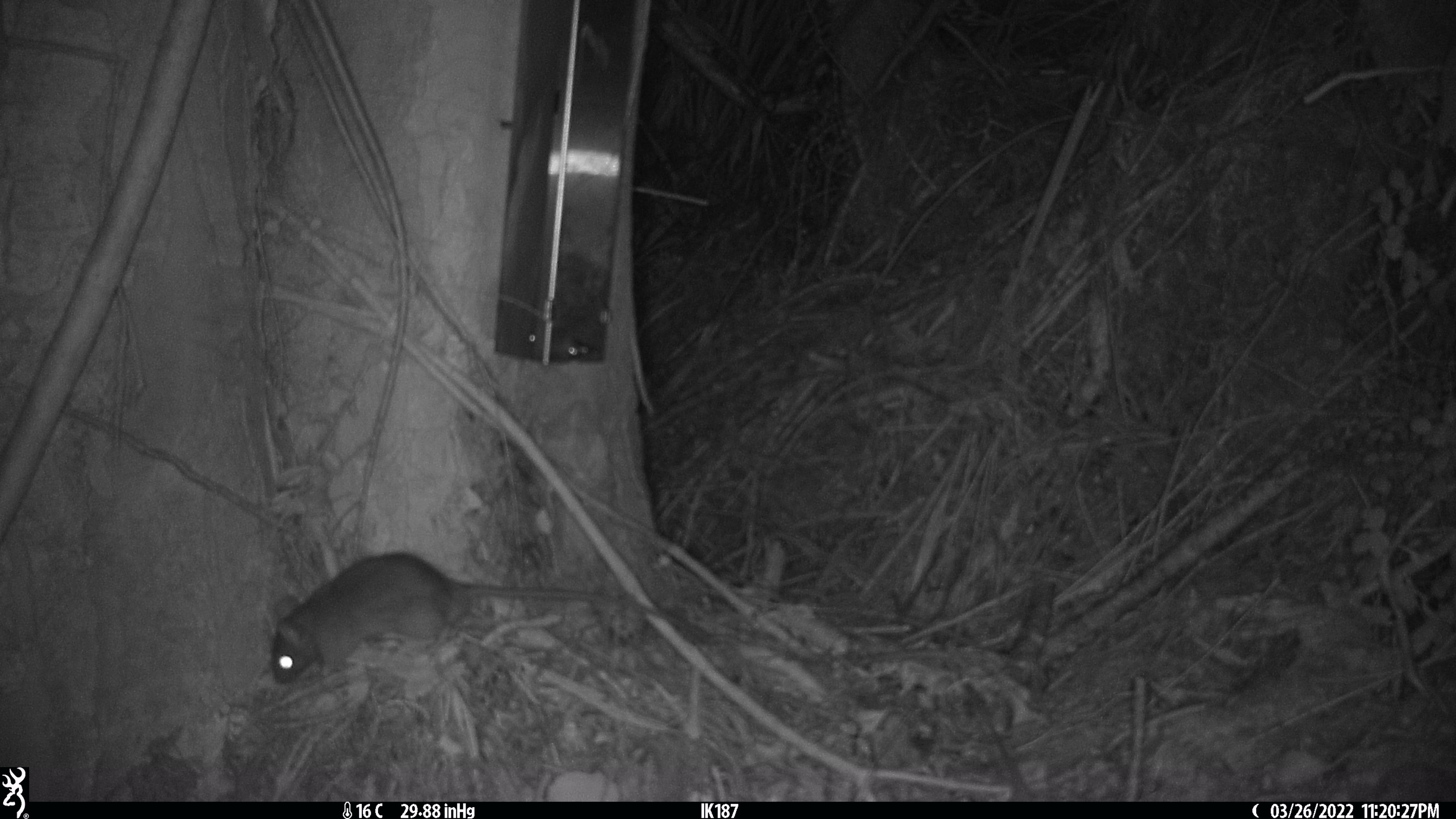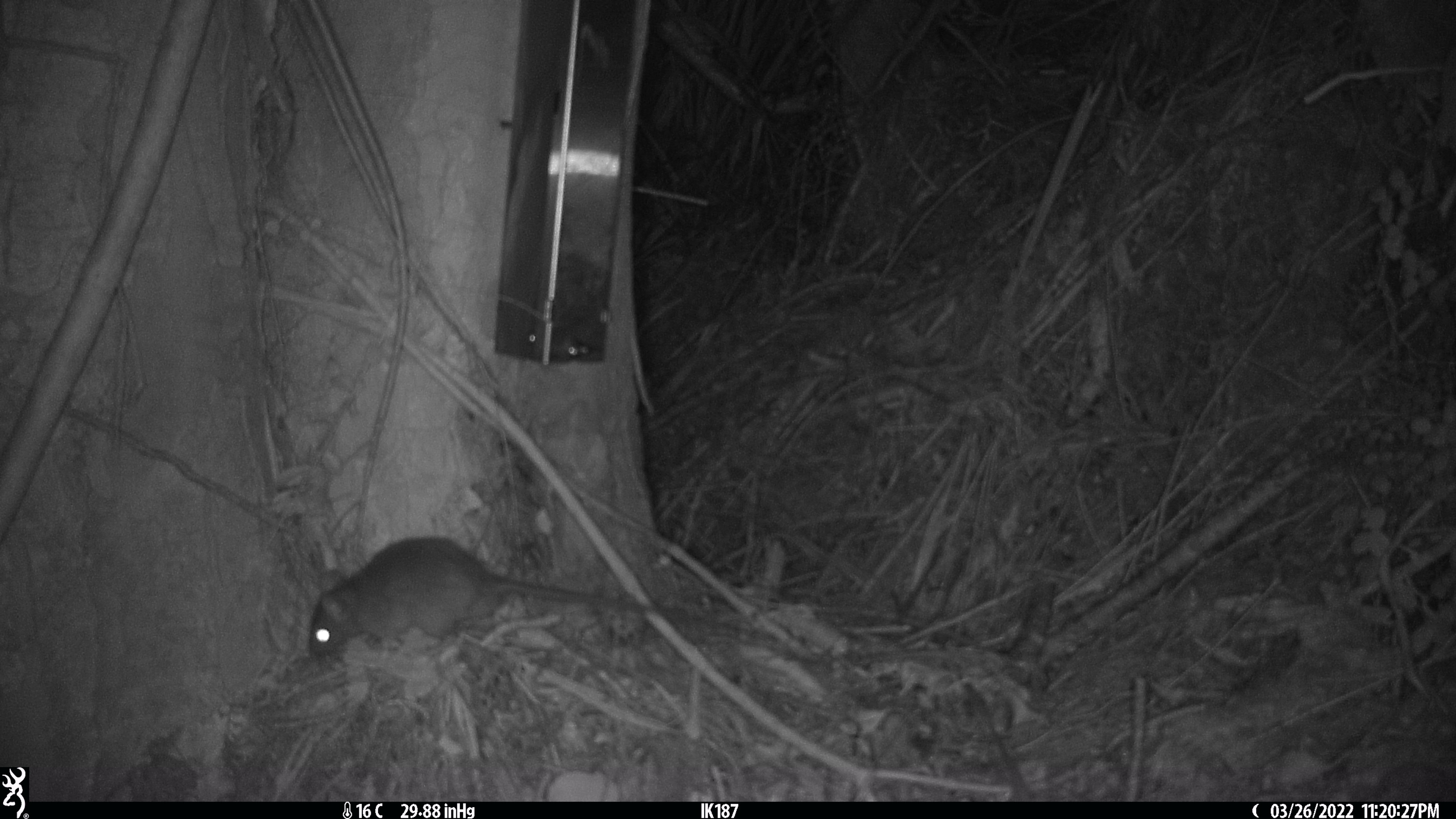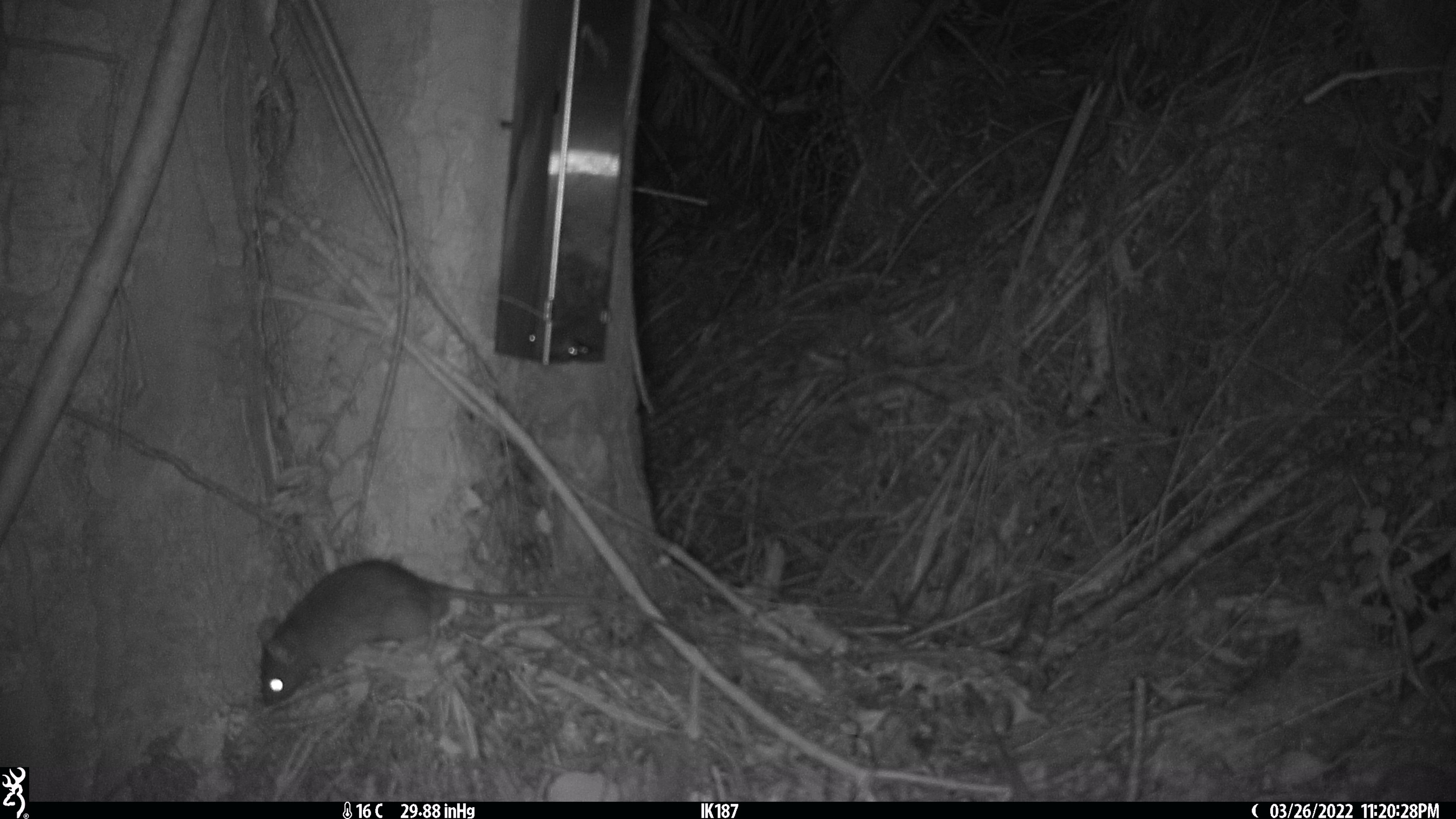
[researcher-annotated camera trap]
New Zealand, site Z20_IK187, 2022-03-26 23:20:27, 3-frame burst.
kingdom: Animalia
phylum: Chordata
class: Mammalia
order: Rodentia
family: Muridae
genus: Rattus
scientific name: Rattus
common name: rat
Rat (Rattus).